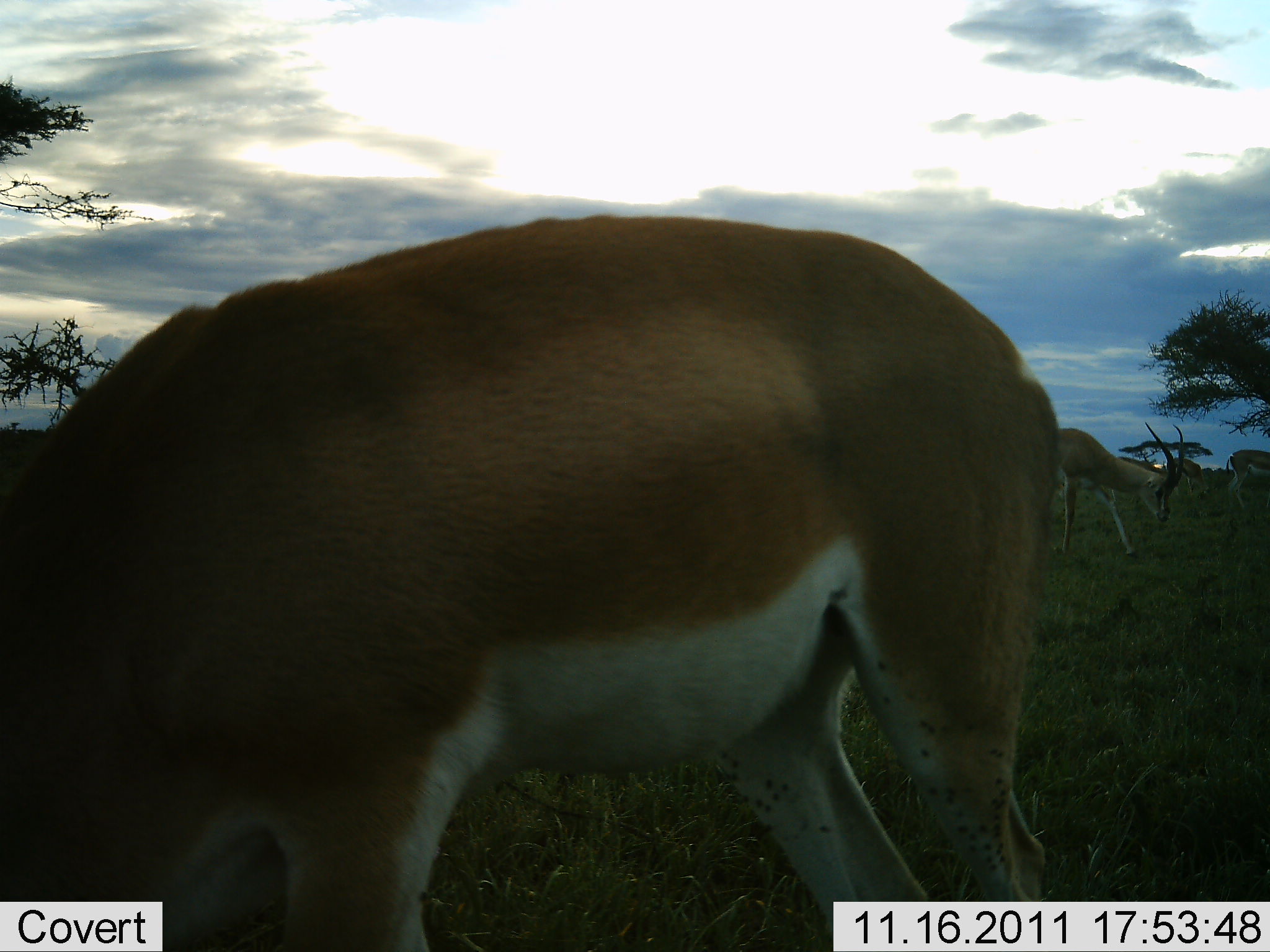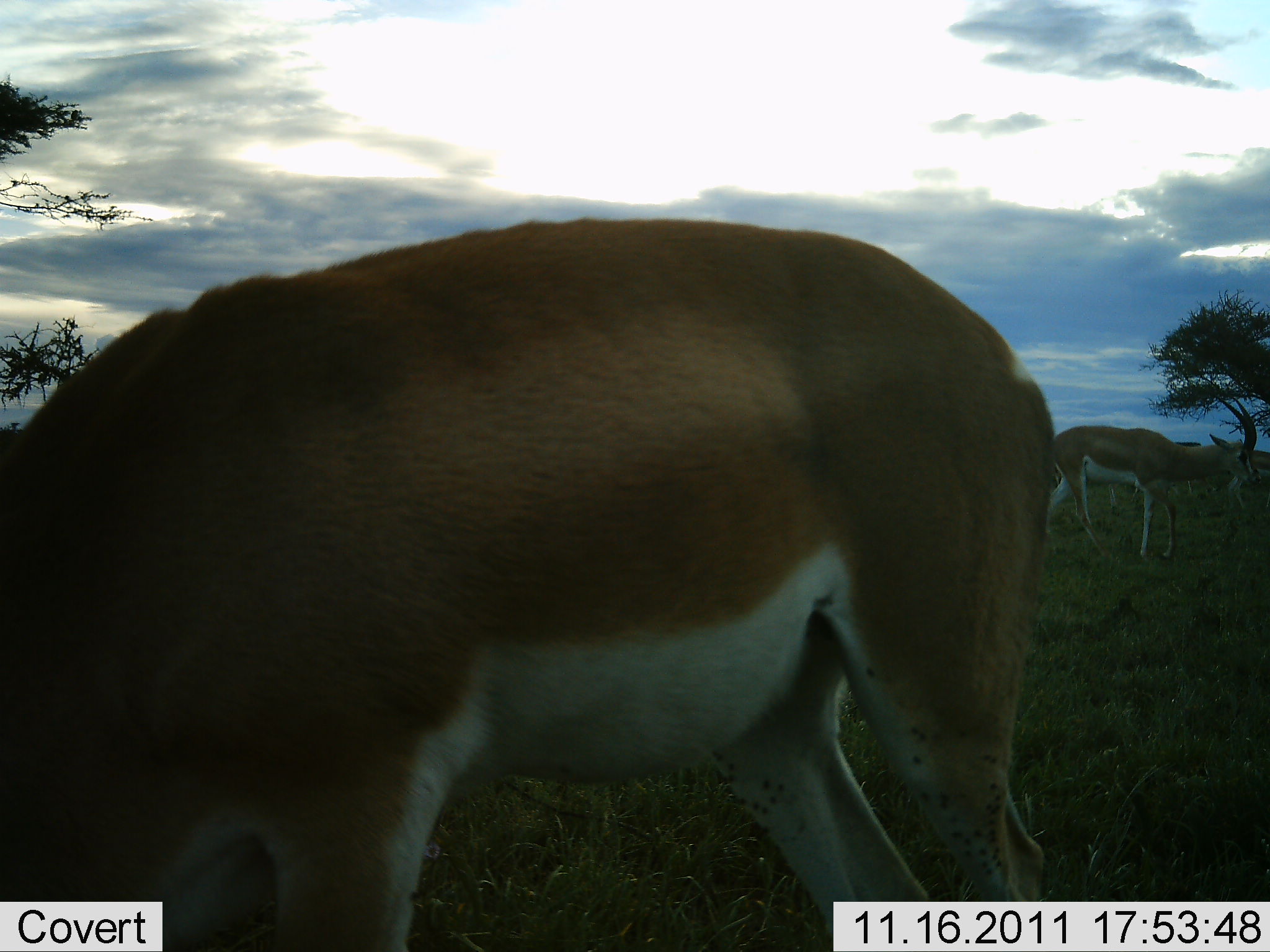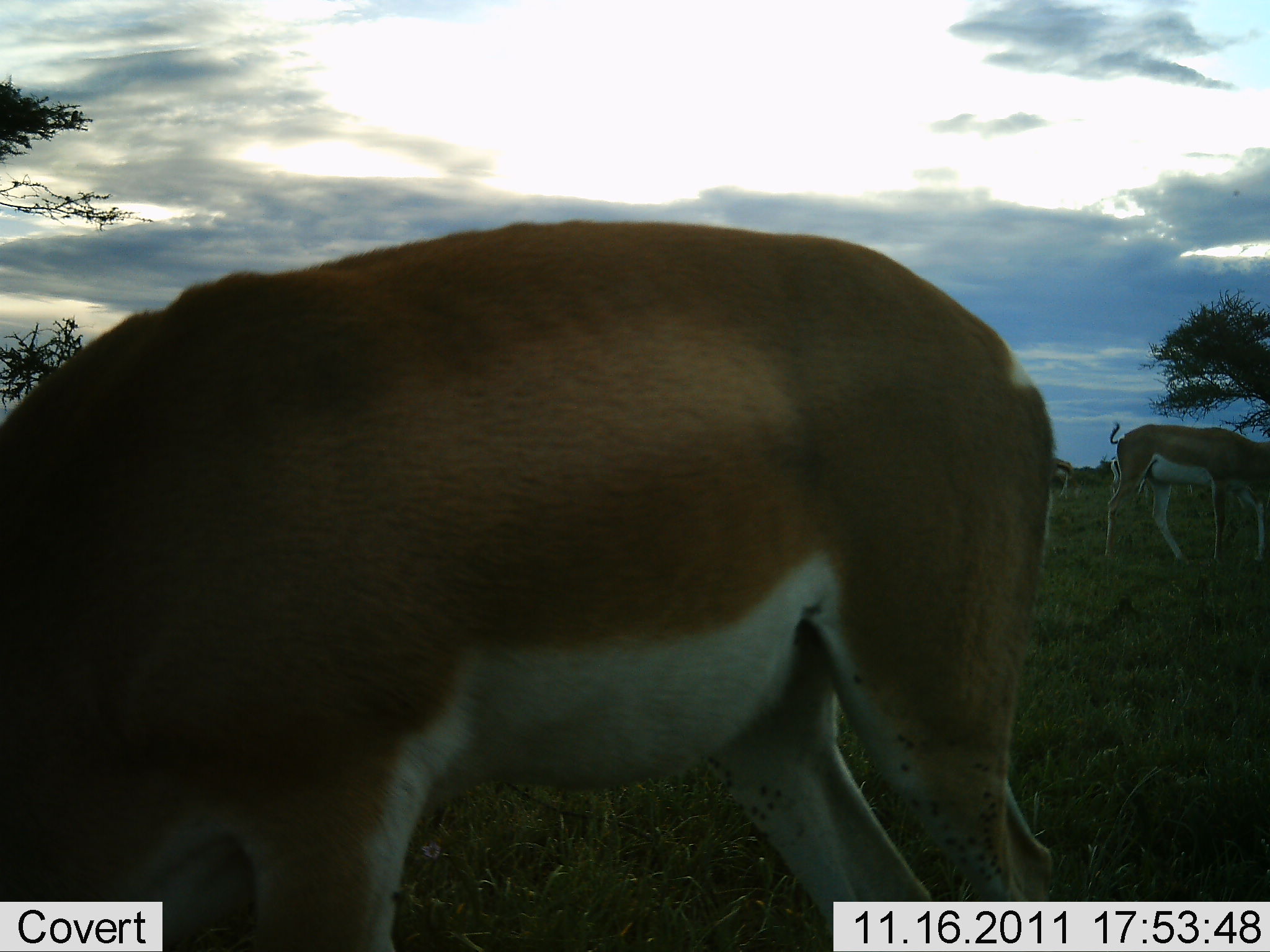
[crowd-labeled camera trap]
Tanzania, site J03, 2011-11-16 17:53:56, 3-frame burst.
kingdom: Animalia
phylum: Chordata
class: Mammalia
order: Artiodactyla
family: Bovidae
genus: Nanger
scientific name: Nanger granti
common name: grant's gazelle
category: gazellegrants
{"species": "gazellegrants (grant's gazelle) (Nanger granti)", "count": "2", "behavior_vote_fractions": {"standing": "33%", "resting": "0%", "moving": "53%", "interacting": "0%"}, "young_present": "0%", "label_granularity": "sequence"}